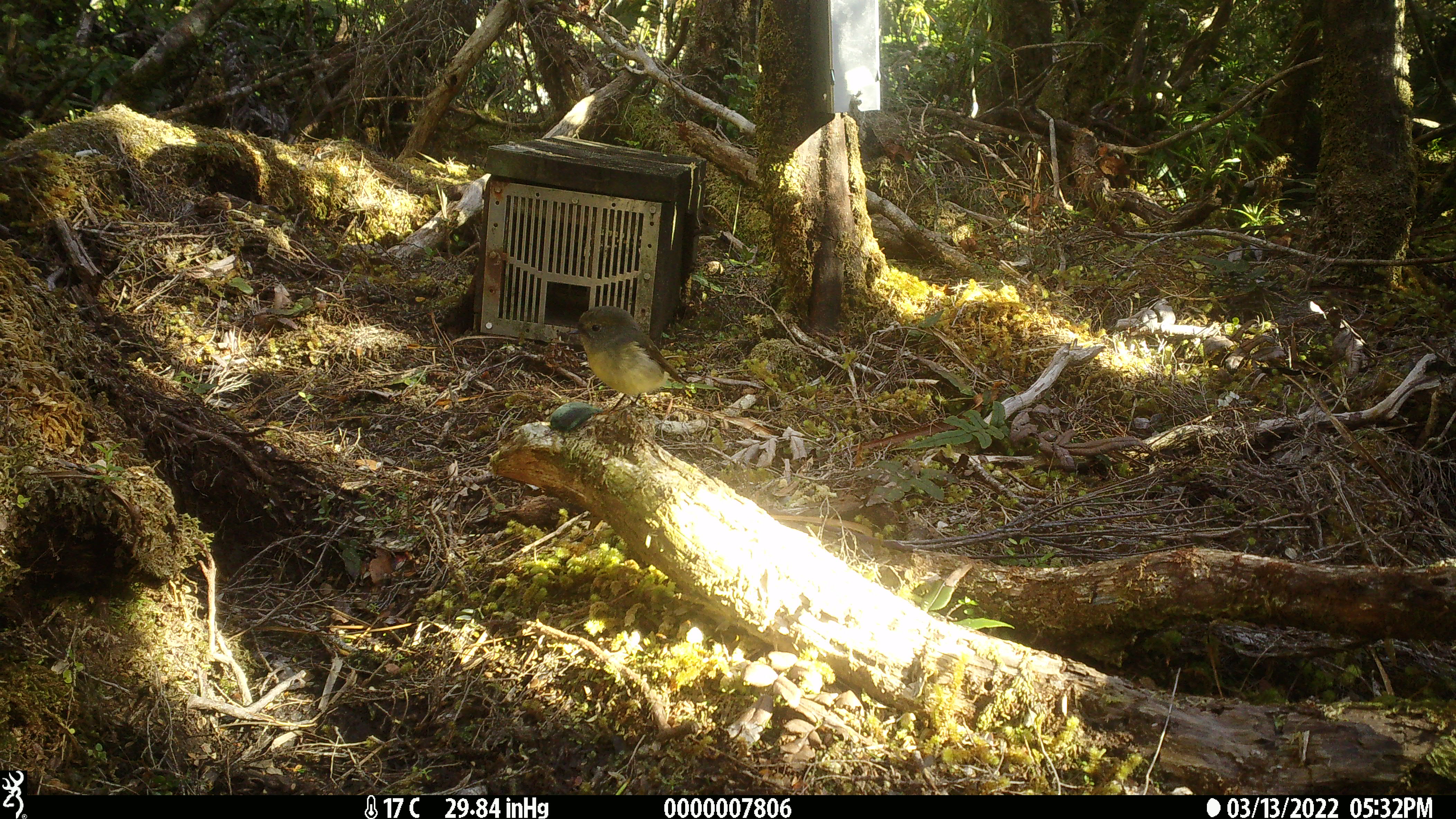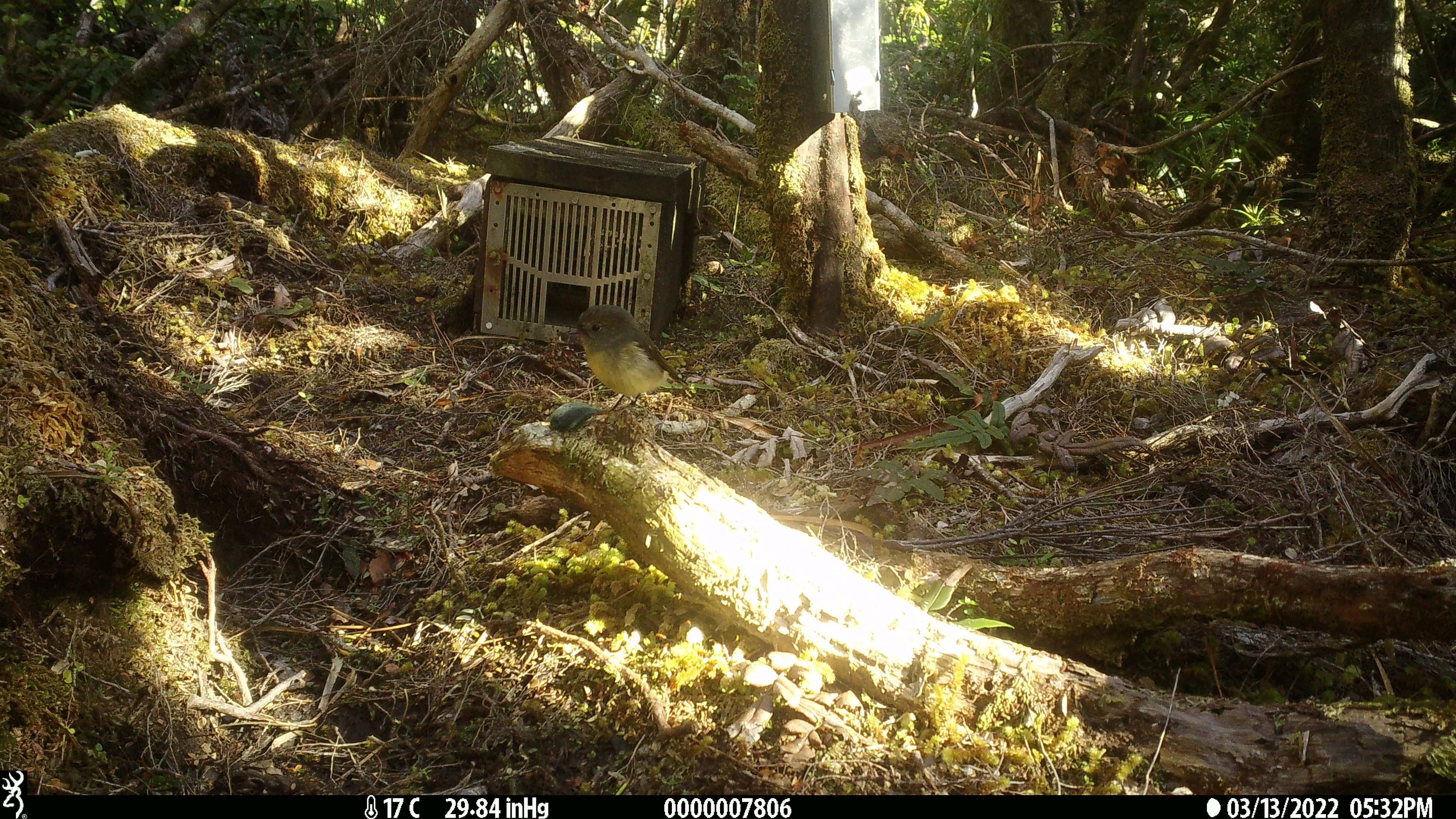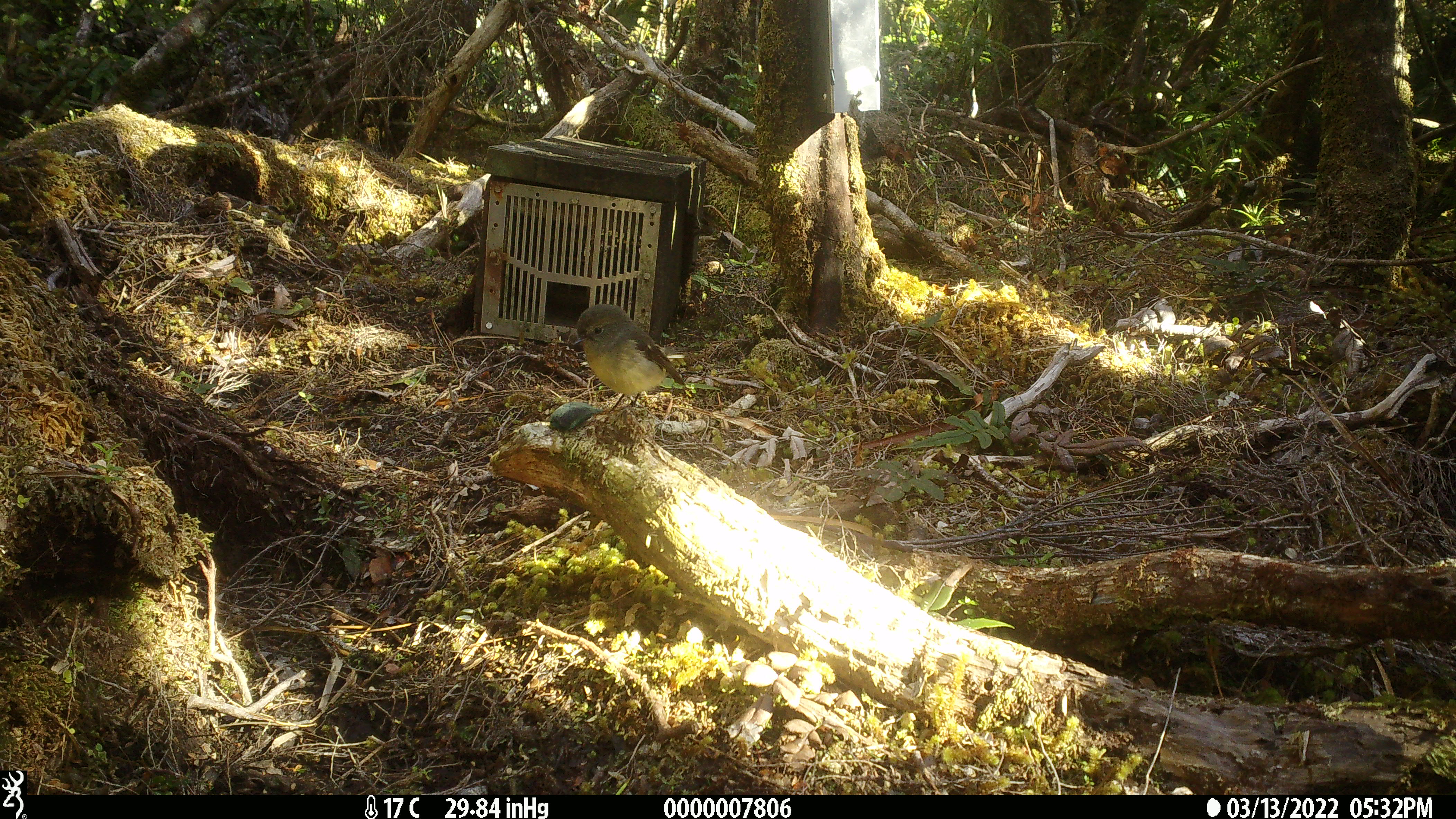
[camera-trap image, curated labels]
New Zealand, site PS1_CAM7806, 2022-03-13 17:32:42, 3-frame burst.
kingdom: Animalia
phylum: Chordata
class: Aves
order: Passeriformes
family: Petroicidae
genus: Petroica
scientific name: Petroica macrocephala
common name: tomtit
Tomtit (Petroica macrocephala).